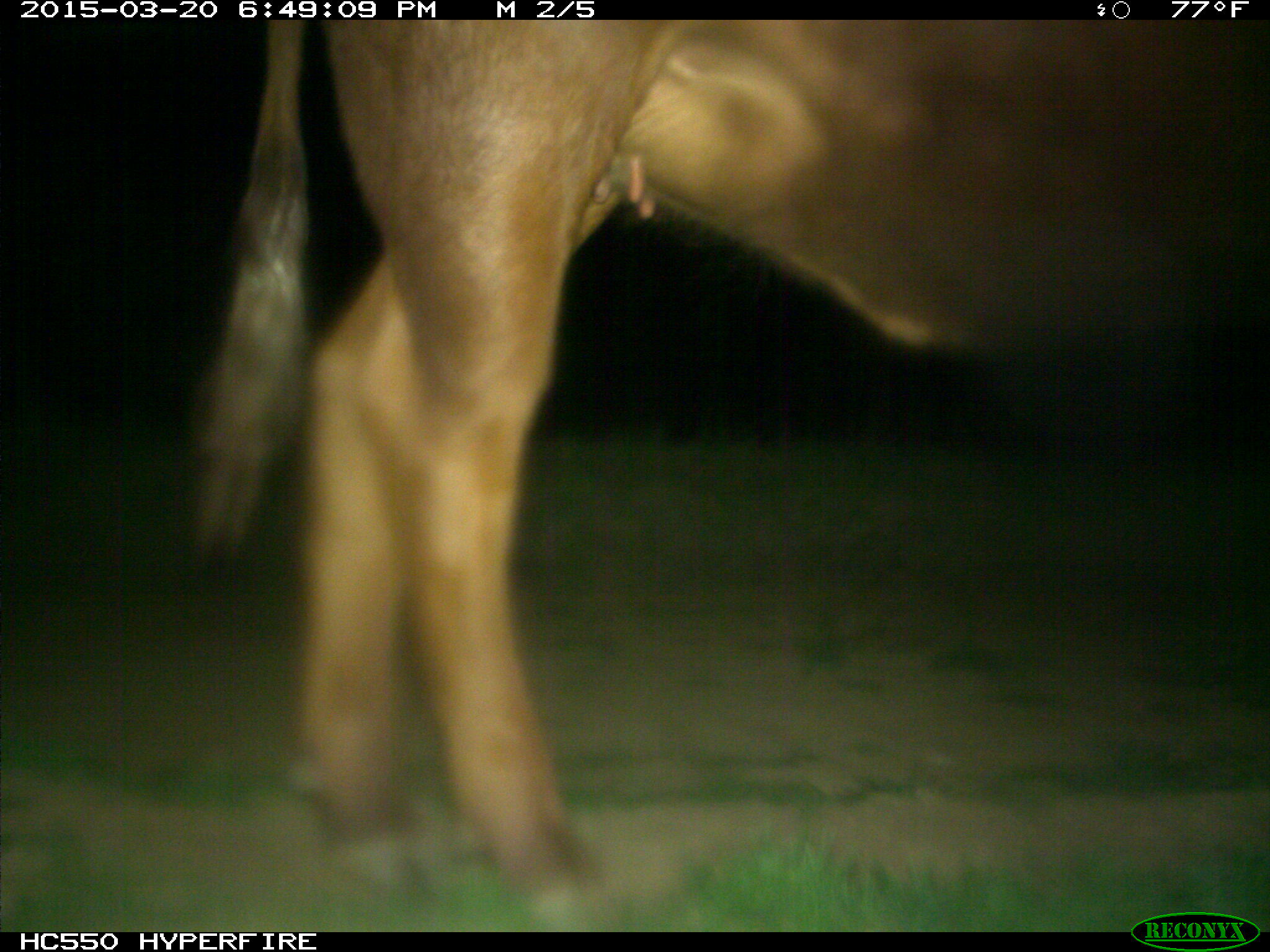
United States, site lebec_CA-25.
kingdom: Animalia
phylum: Chordata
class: Mammalia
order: Artiodactyla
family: Bovidae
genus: Bos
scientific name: Bos taurus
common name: domestic cow